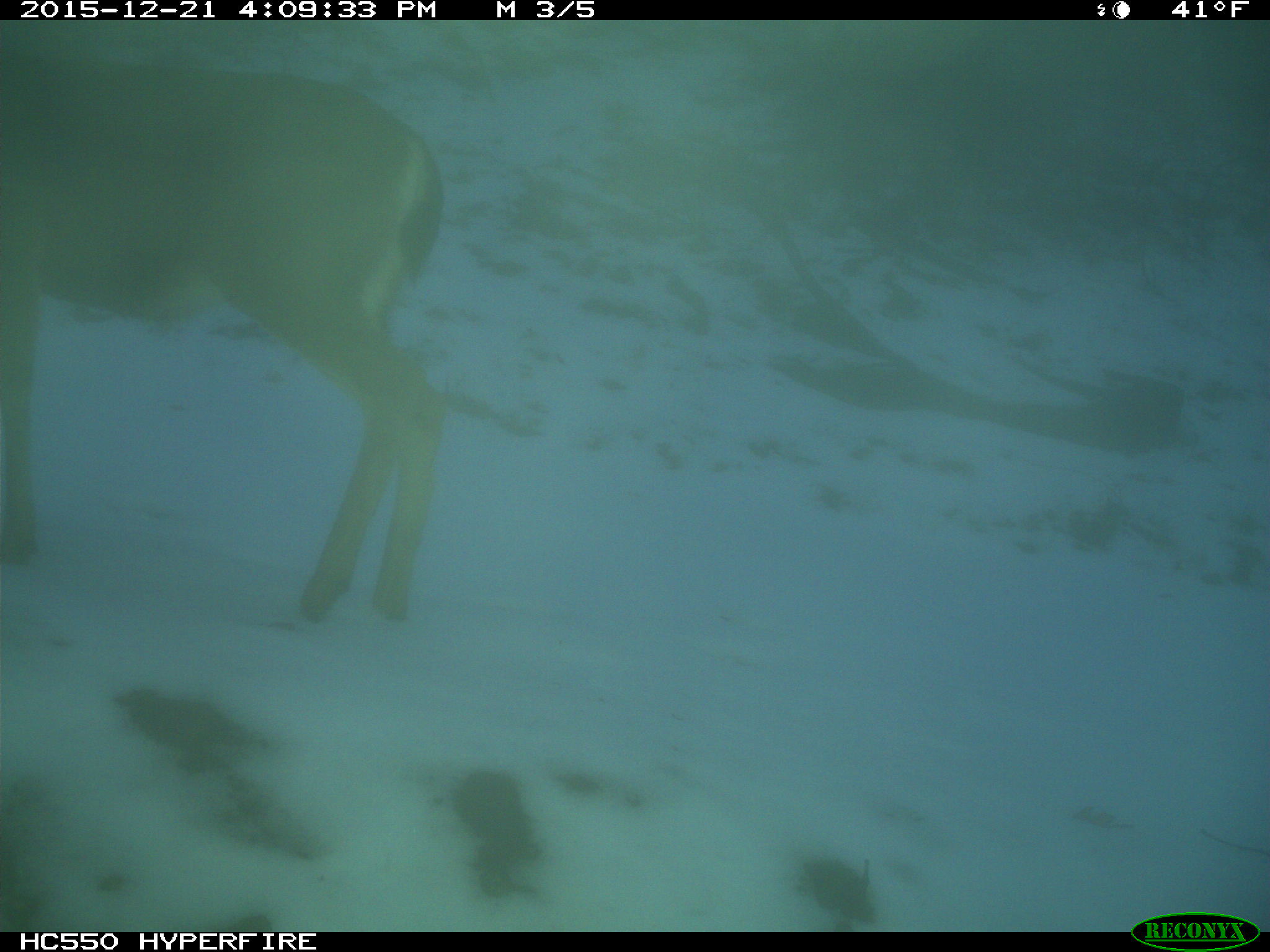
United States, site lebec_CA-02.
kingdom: Animalia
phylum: Chordata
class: Mammalia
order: Artiodactyla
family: Cervidae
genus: Odocoileus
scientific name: Odocoileus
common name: deer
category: unidentified deer